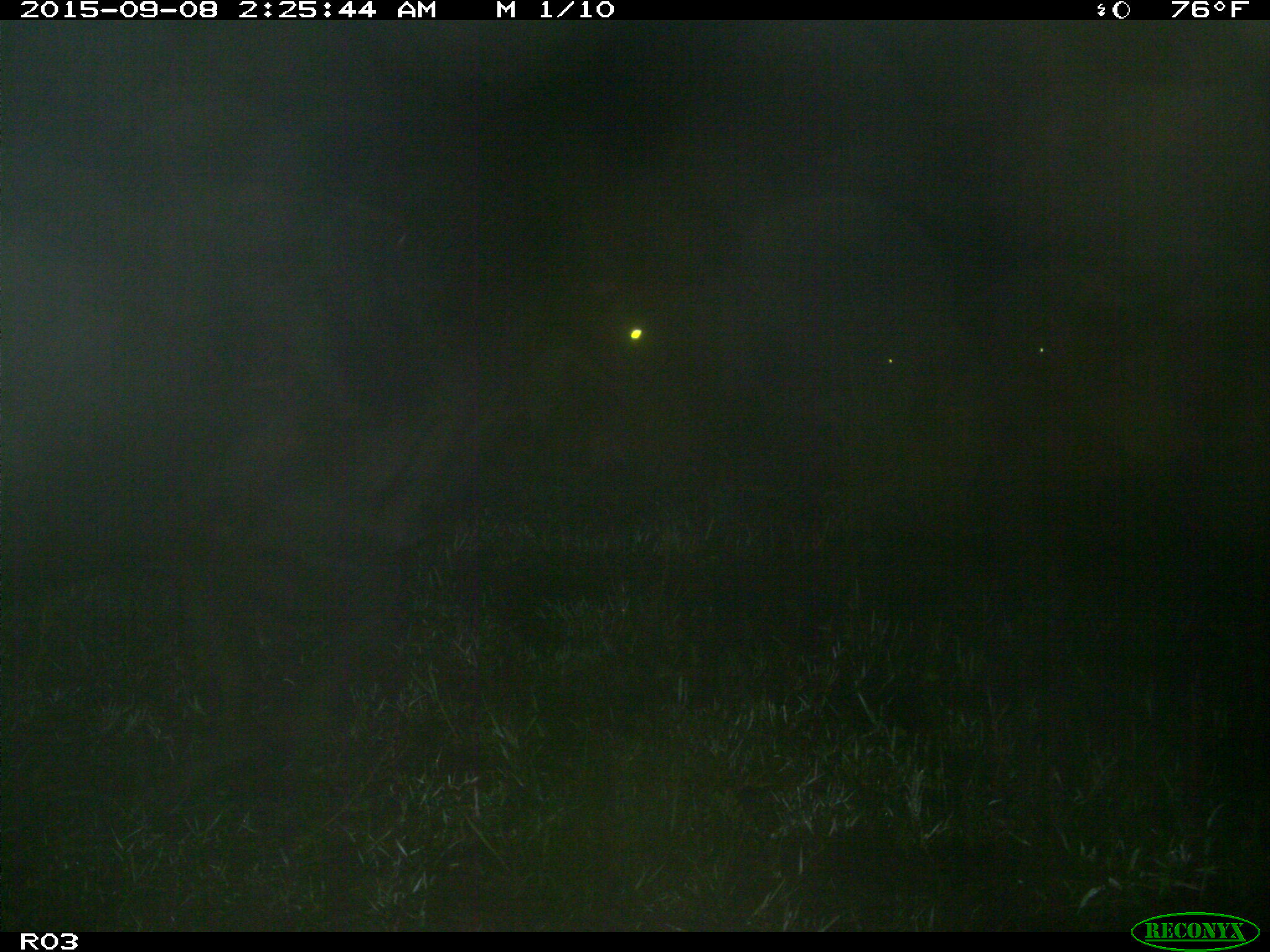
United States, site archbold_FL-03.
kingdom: Animalia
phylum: Chordata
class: Mammalia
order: Artiodactyla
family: Bovidae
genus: Bos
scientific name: Bos taurus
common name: domestic cow